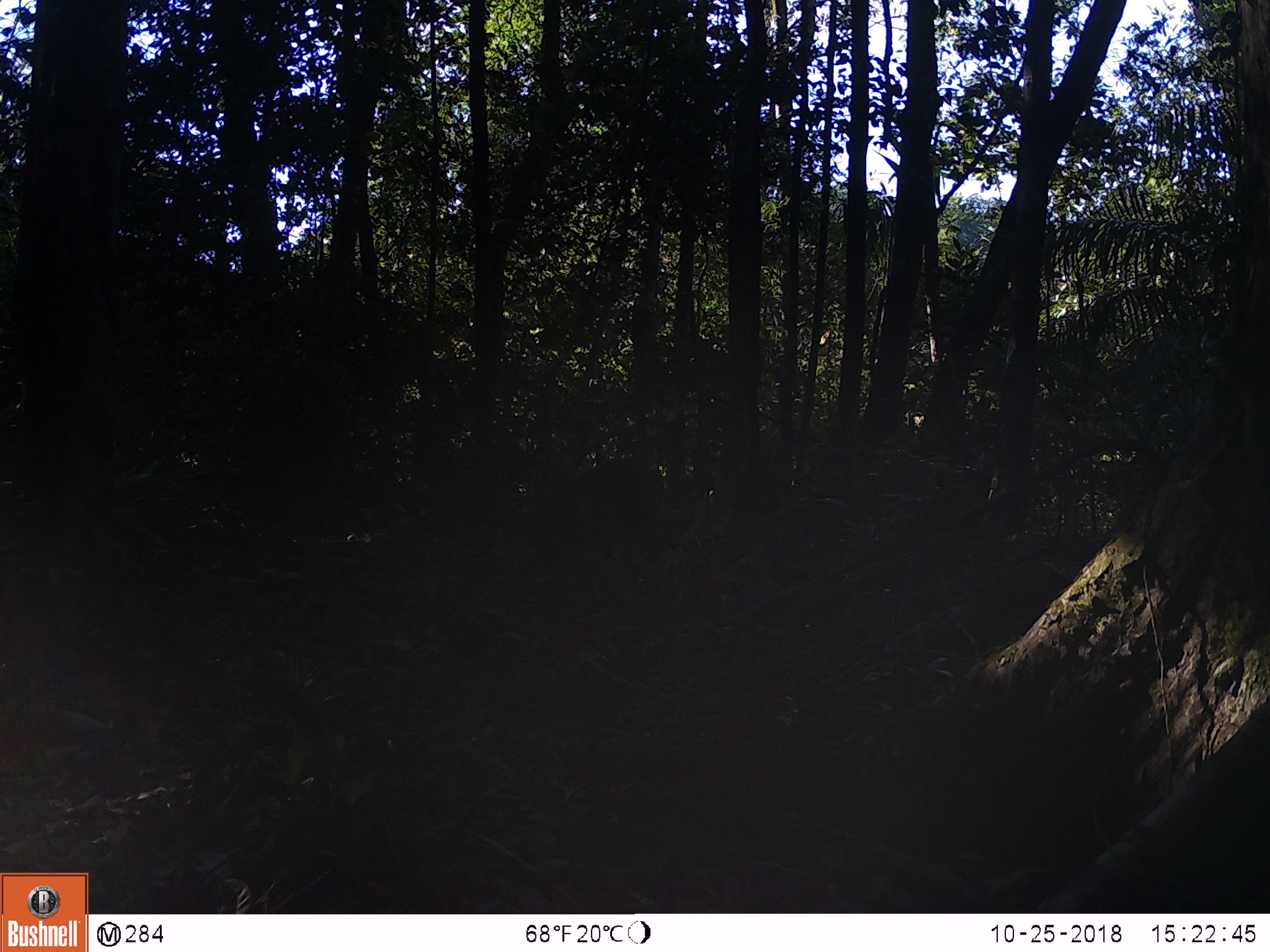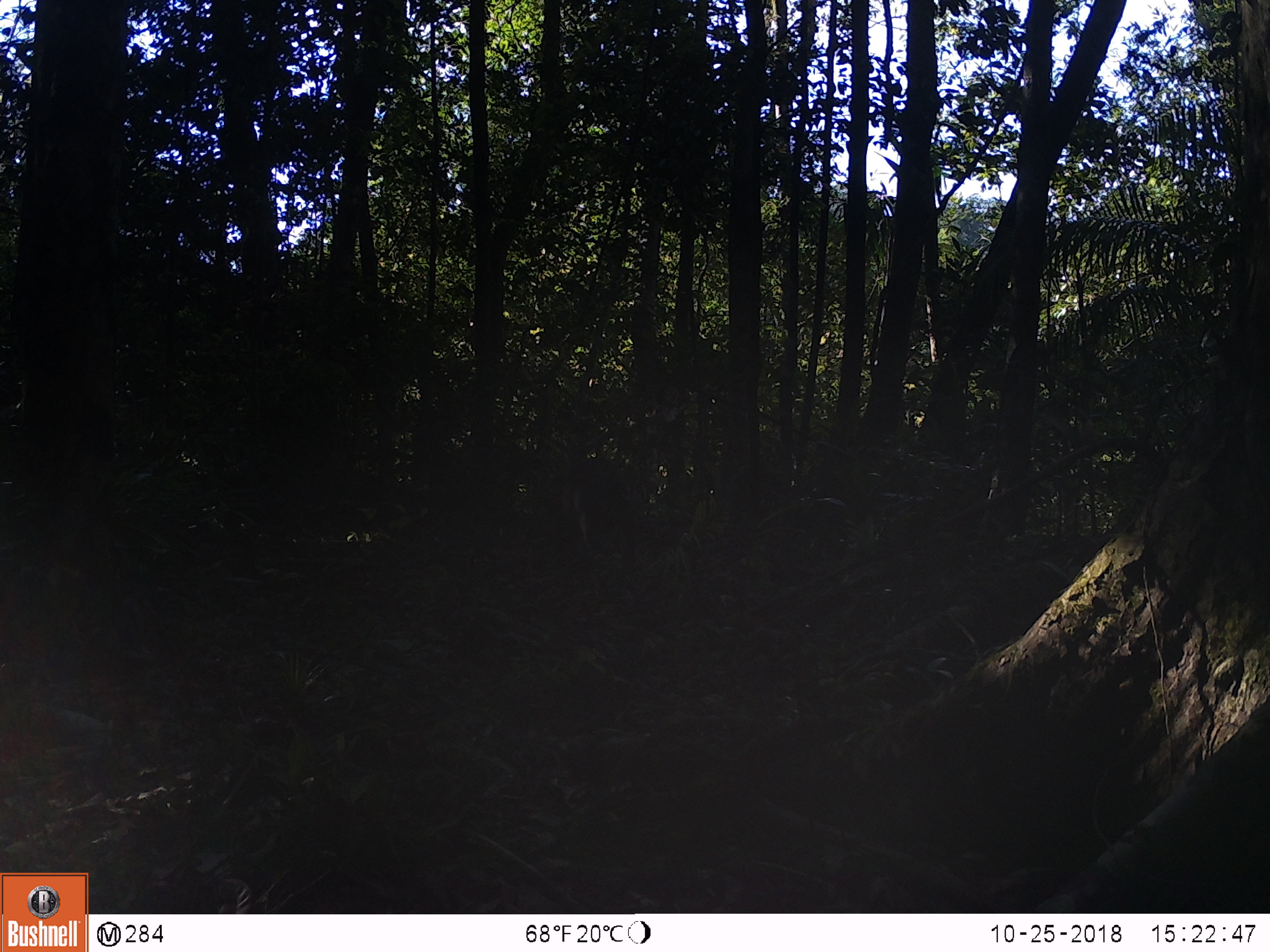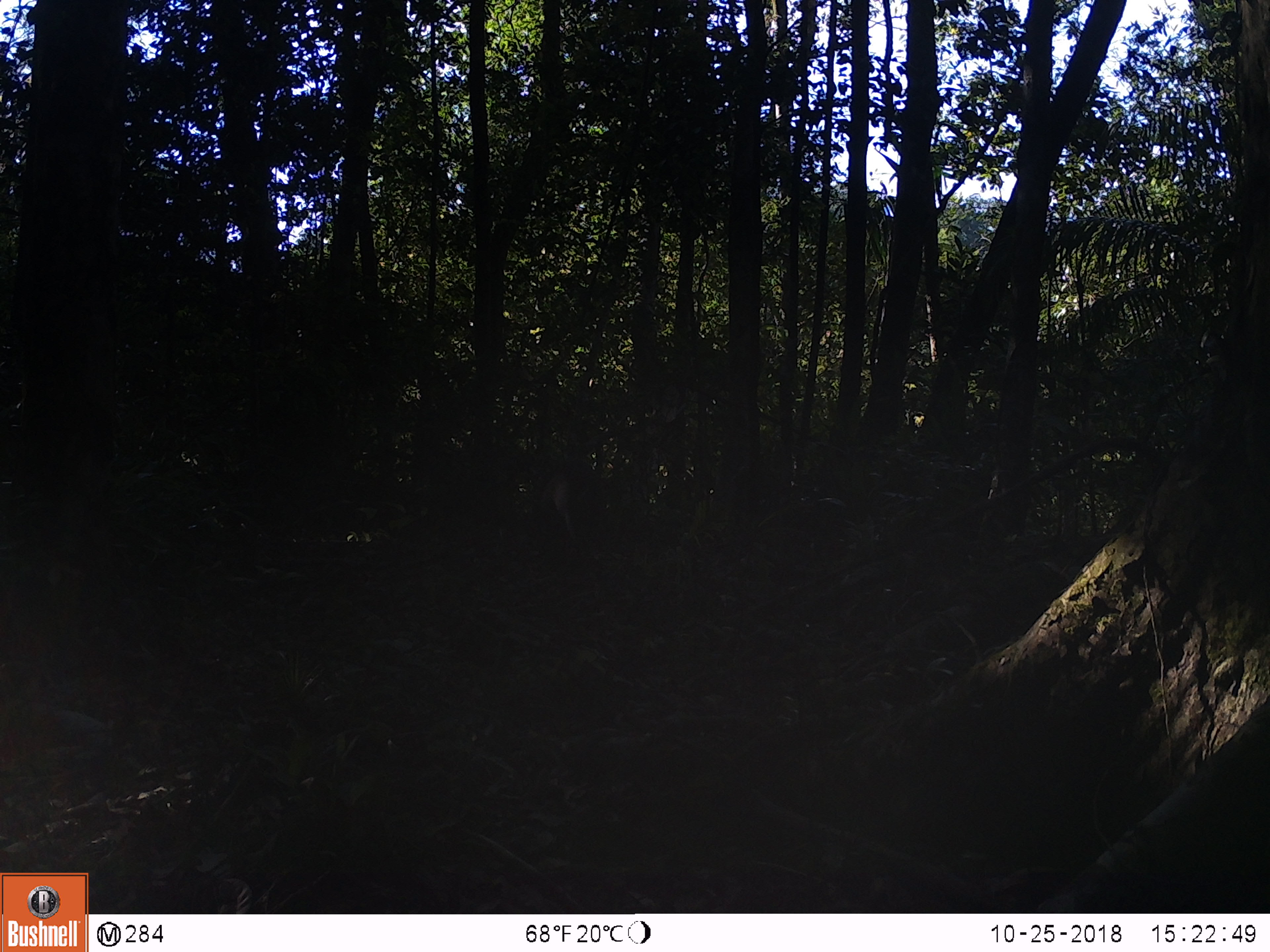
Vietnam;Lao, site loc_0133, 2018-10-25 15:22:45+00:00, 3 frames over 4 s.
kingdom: Animalia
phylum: Chordata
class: Mammalia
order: Artiodactyla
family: Suidae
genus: Sus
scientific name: Sus scrofa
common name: eurasian wild pig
Eurasian wild pig (Sus scrofa). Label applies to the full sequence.